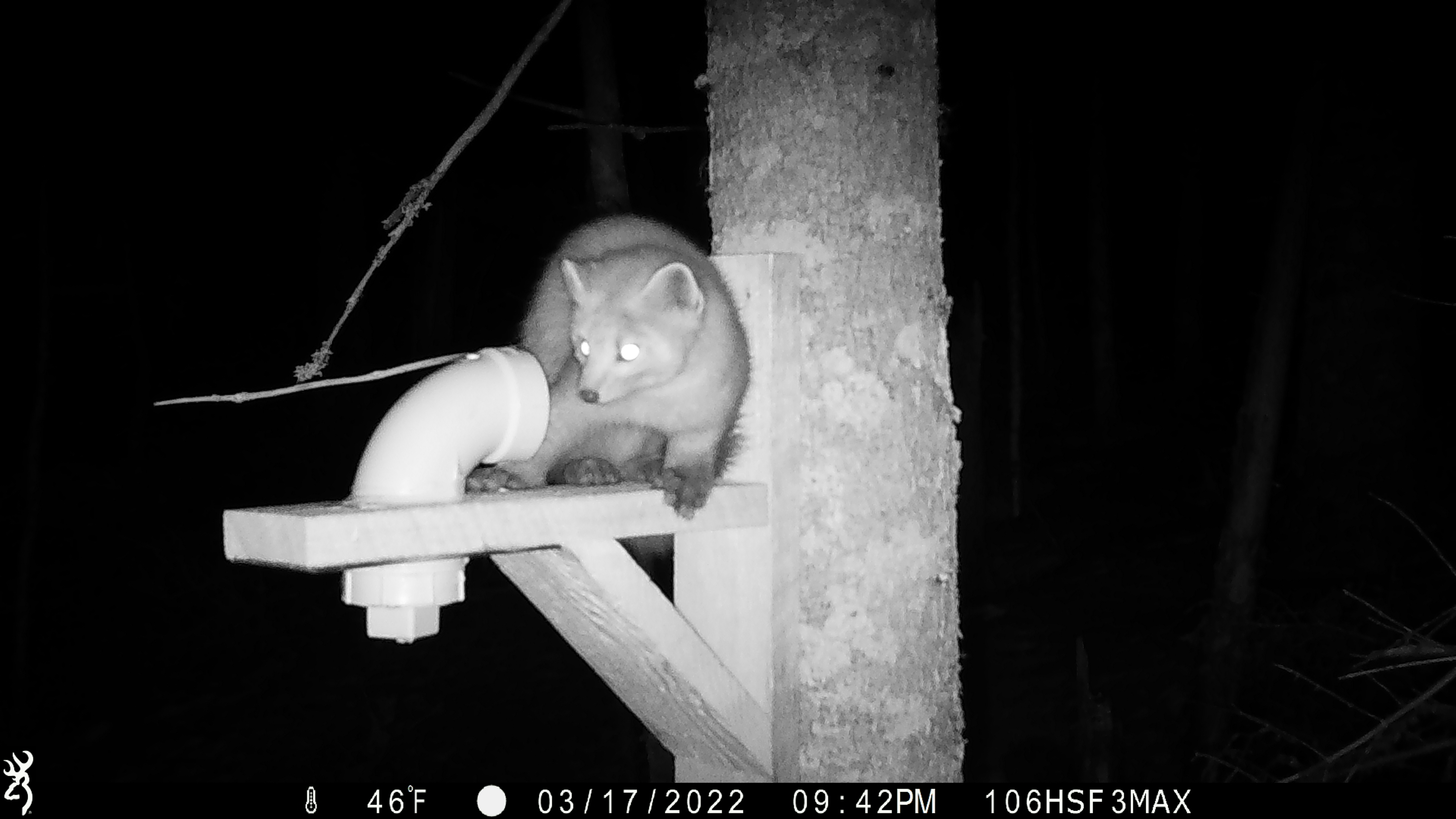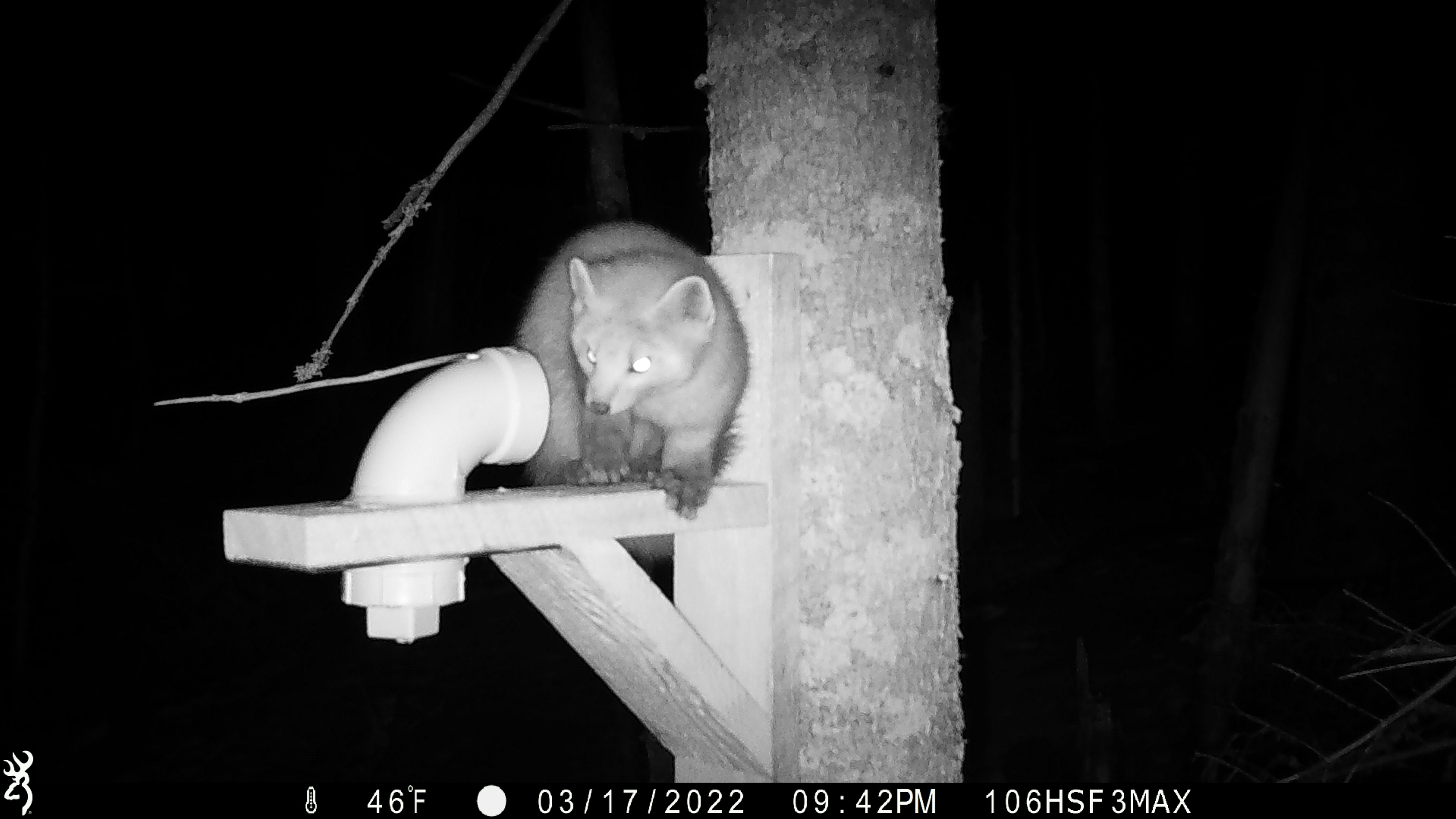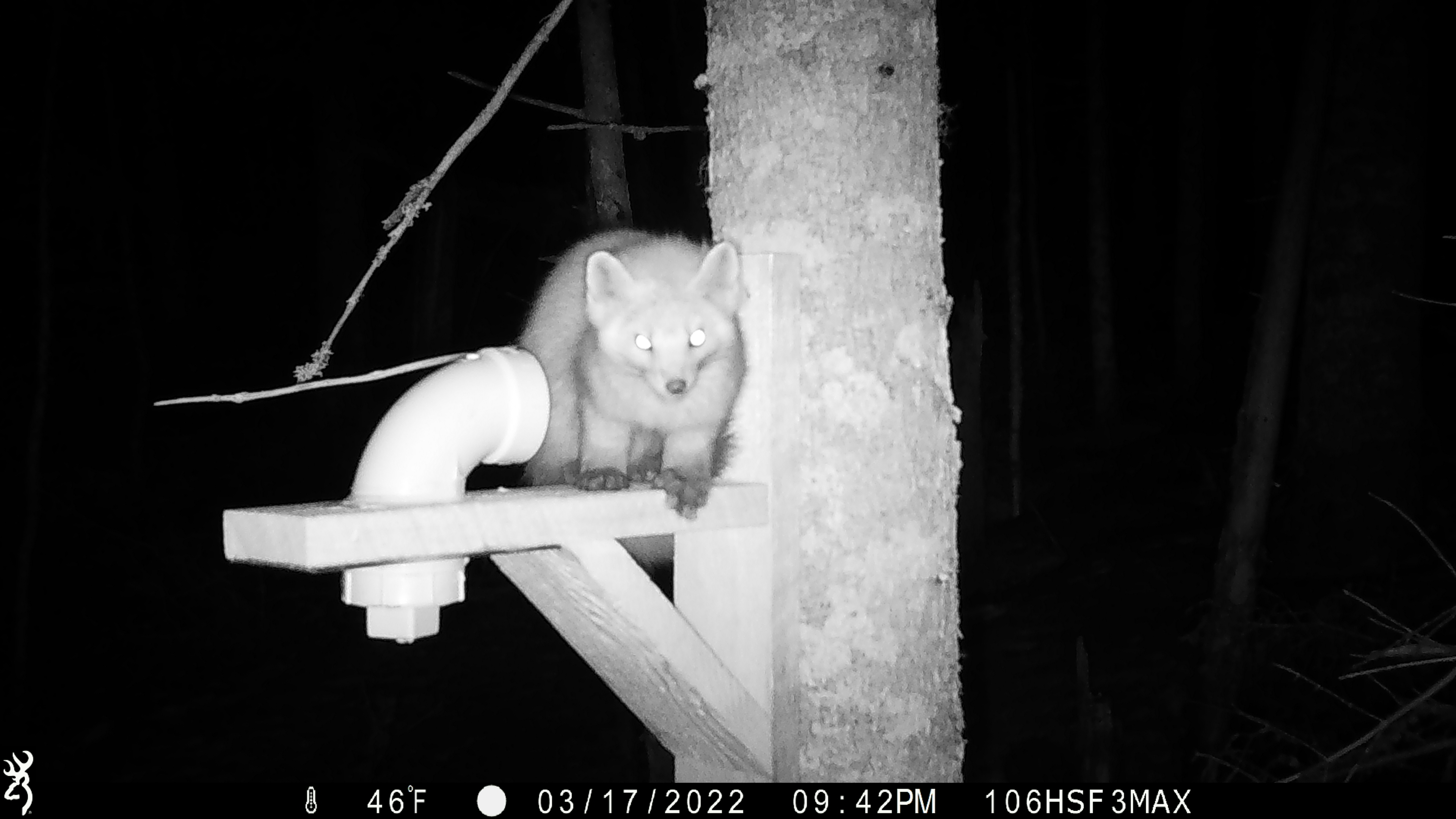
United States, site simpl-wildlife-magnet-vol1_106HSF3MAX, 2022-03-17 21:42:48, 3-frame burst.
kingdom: Animalia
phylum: Chordata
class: Mammalia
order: Carnivora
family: Mustelidae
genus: Martes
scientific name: Martes americana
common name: american marten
American marten (Martes americana).